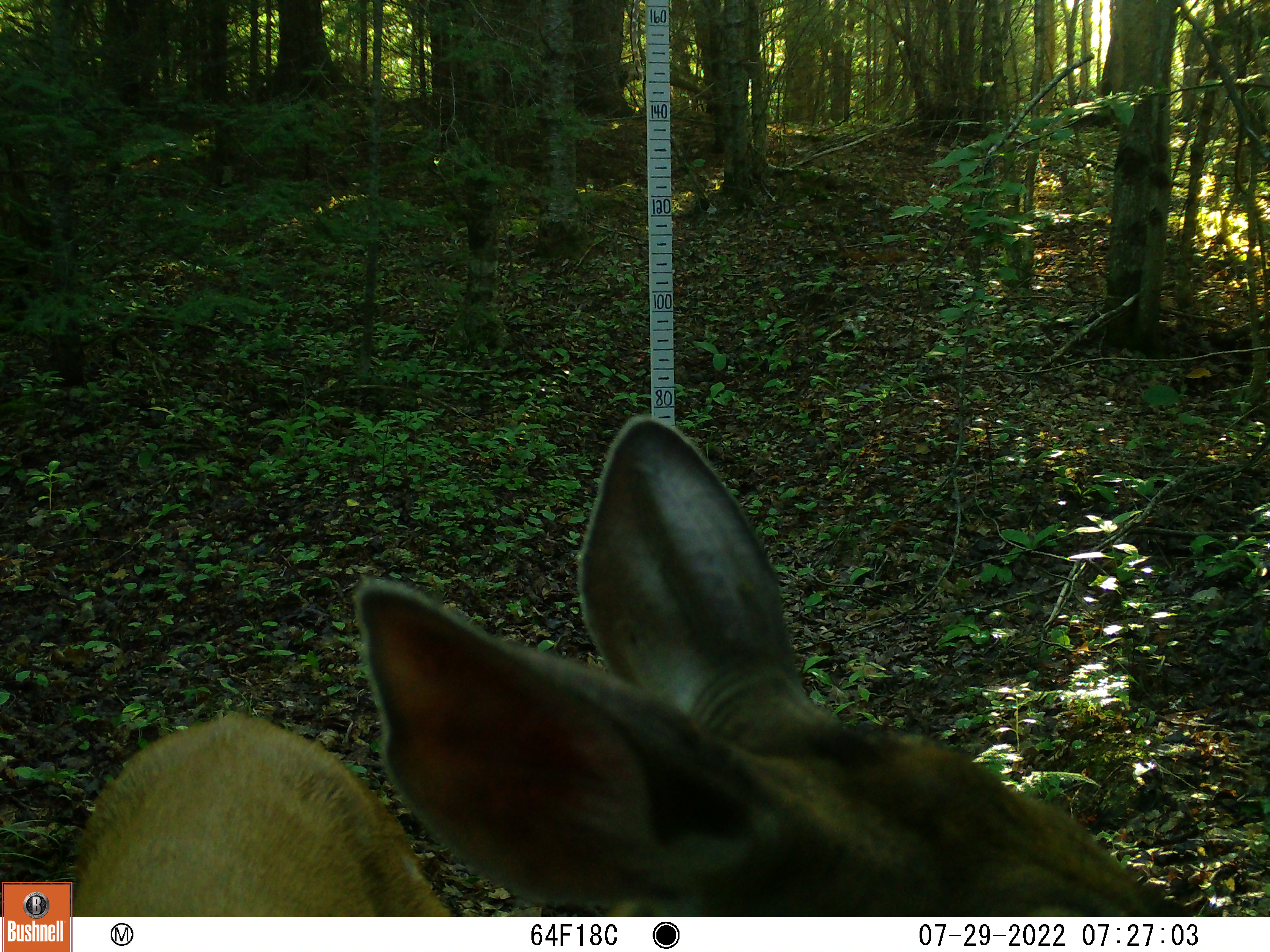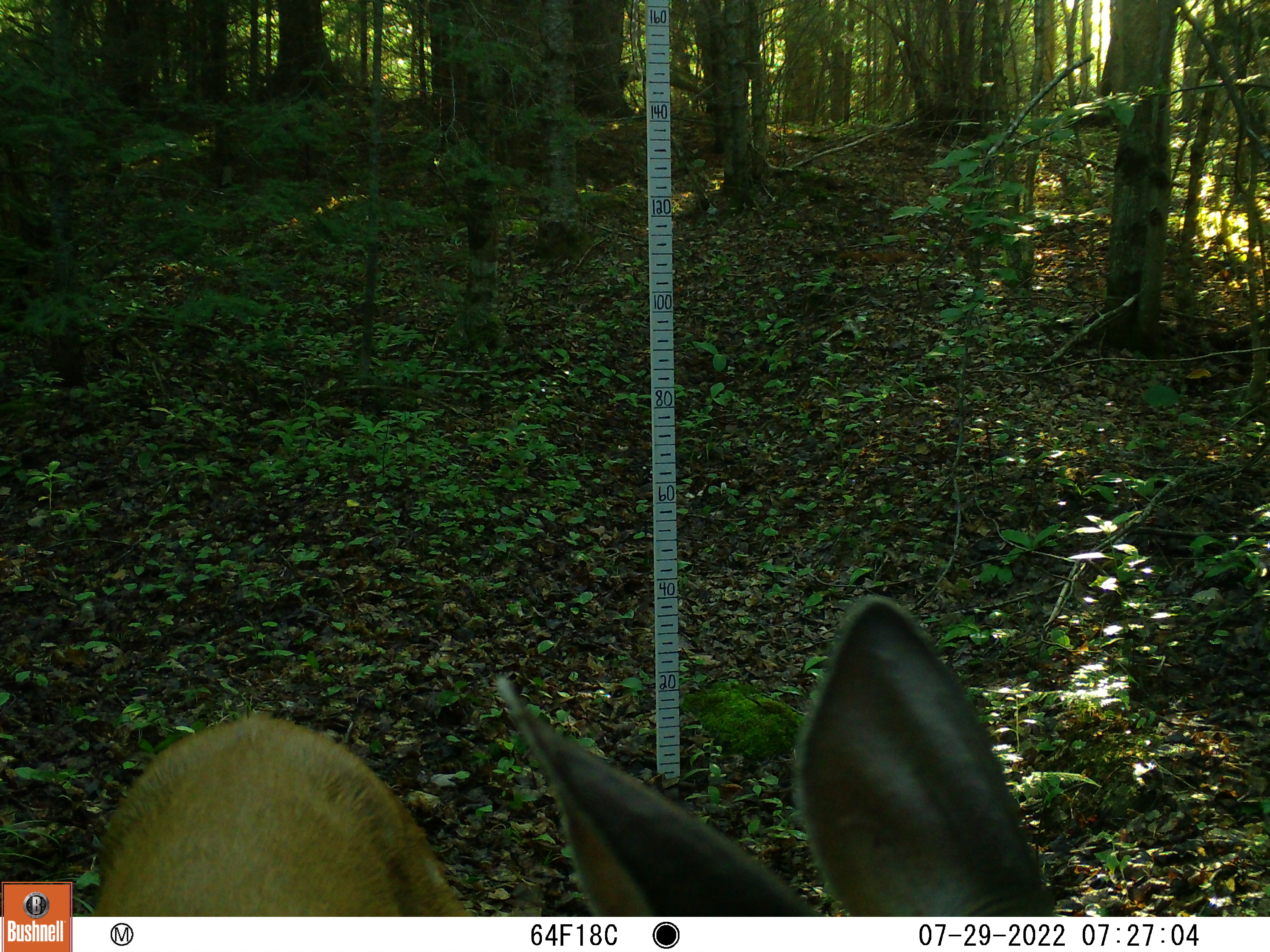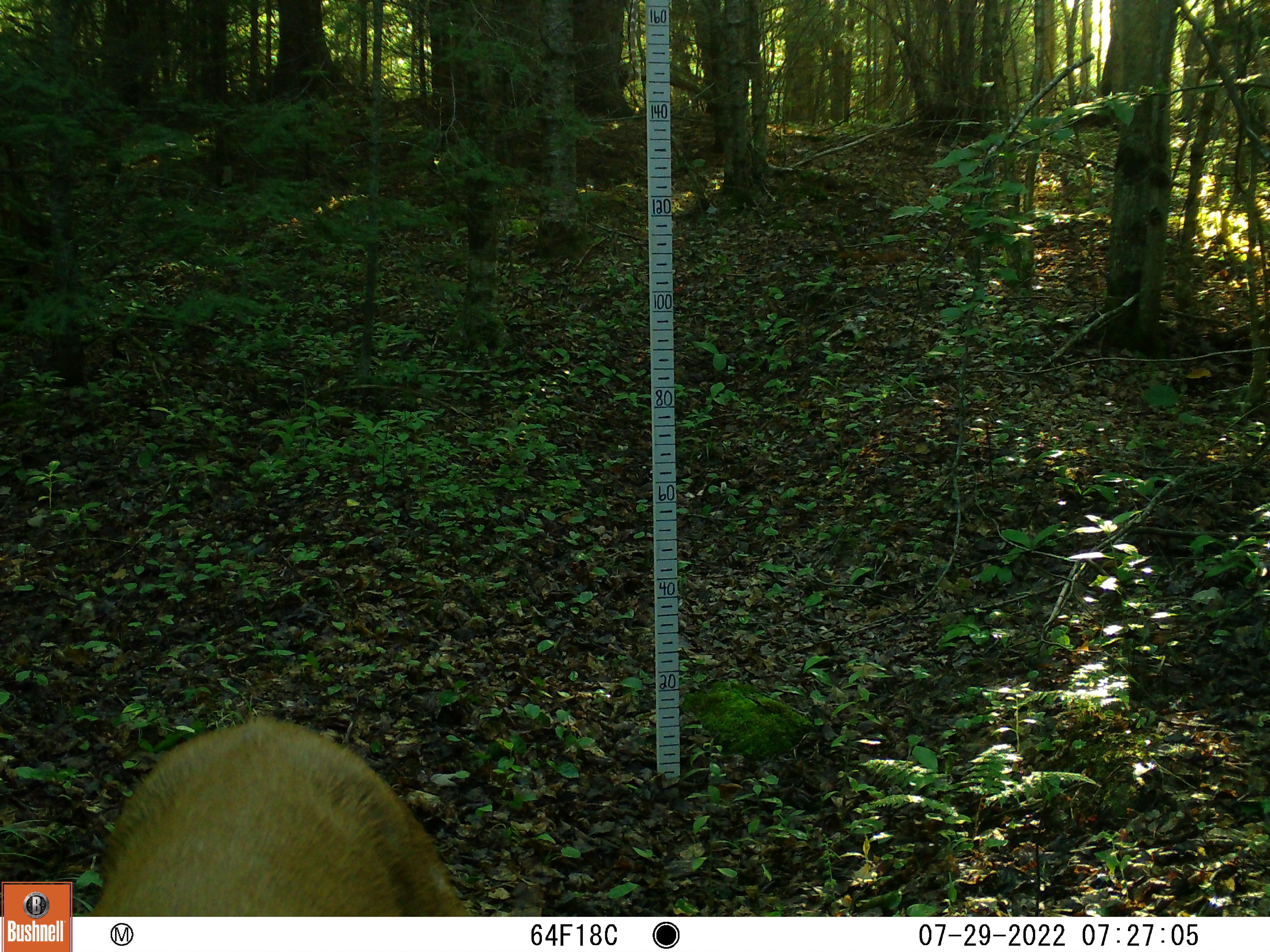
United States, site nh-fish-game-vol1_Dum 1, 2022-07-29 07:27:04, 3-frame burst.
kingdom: Animalia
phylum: Chordata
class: Mammalia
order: Artiodactyla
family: Cervidae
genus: Odocoileus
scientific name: Odocoileus virginianus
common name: white-tailed deer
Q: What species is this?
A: White-tailed deer (Odocoileus virginianus).